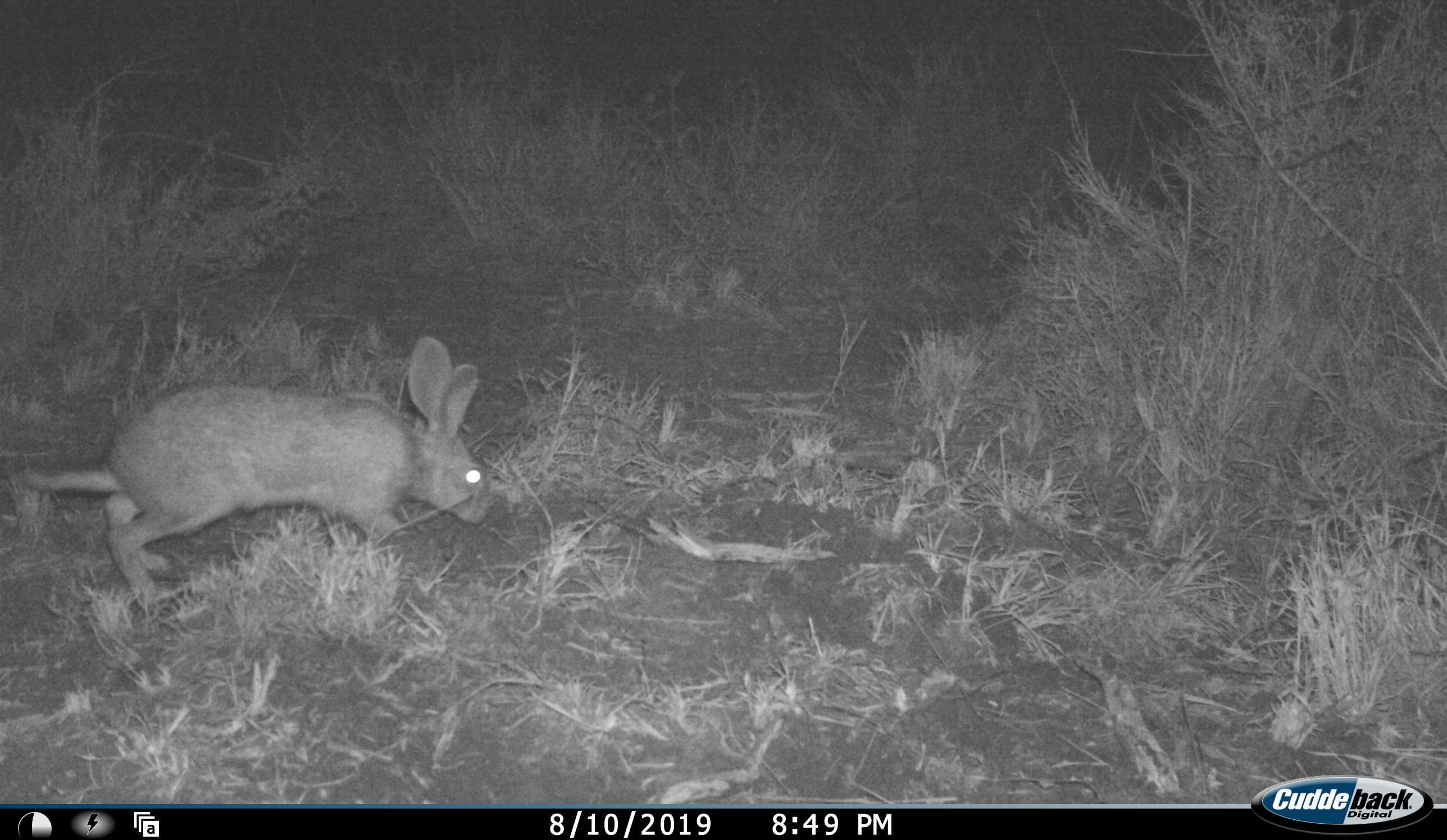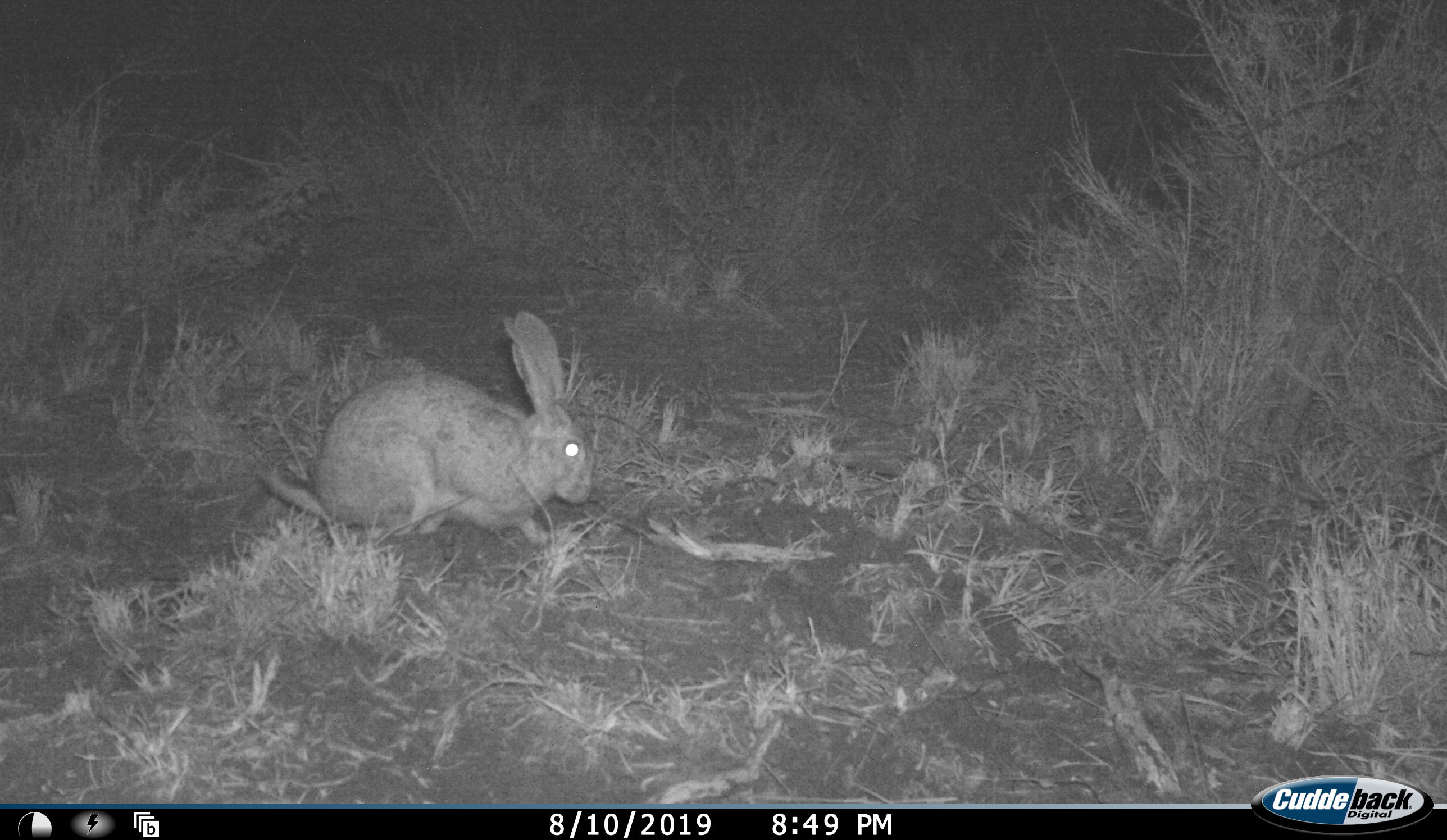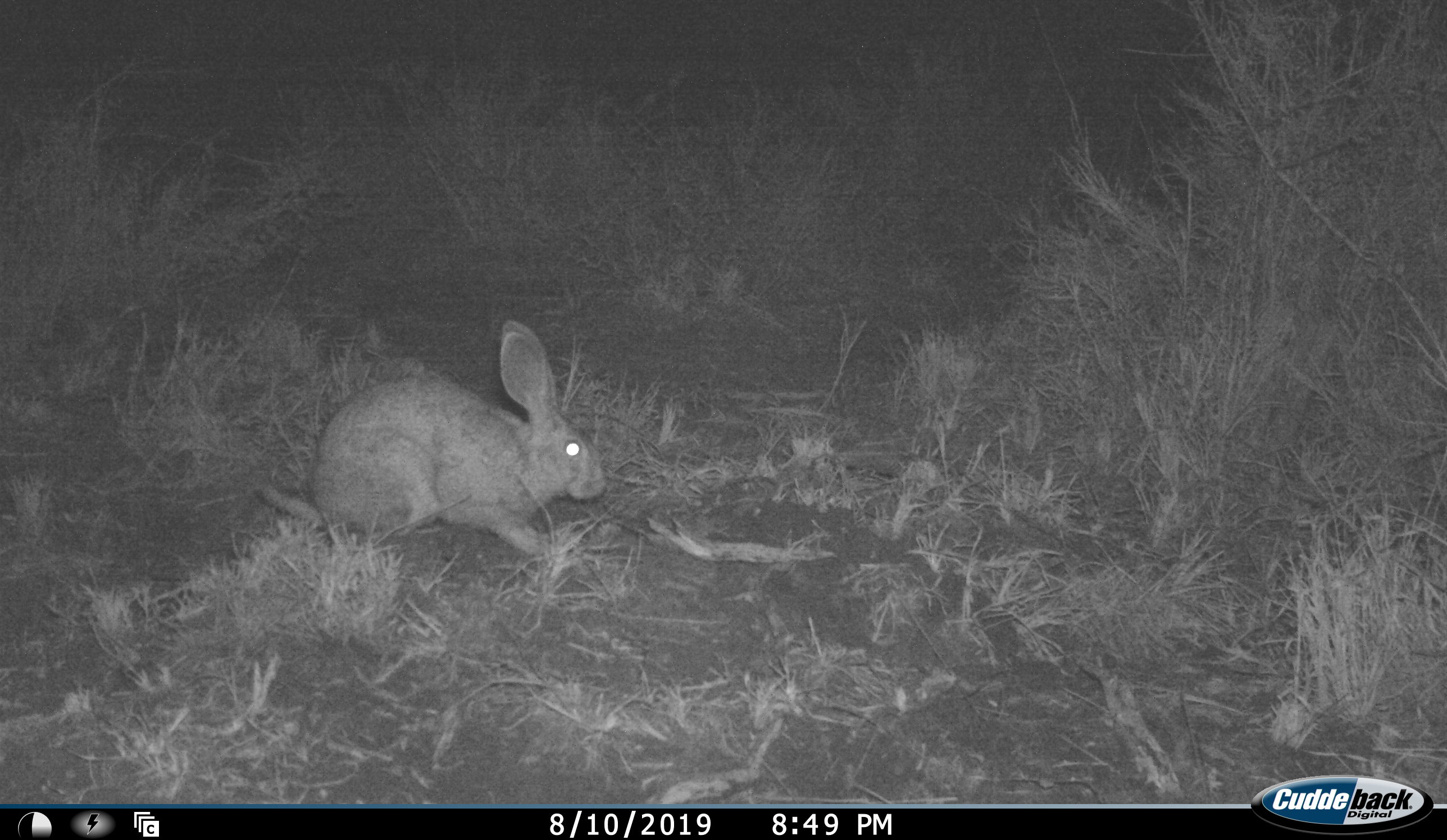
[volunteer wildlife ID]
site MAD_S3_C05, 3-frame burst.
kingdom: Animalia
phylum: Chordata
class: Mammalia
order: Carnivora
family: Herpestidae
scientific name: Herpestidae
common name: mongoose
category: mongooseunknown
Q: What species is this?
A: Mongooseunknown (mongoose) (Herpestidae).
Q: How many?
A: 1.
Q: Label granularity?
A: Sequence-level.